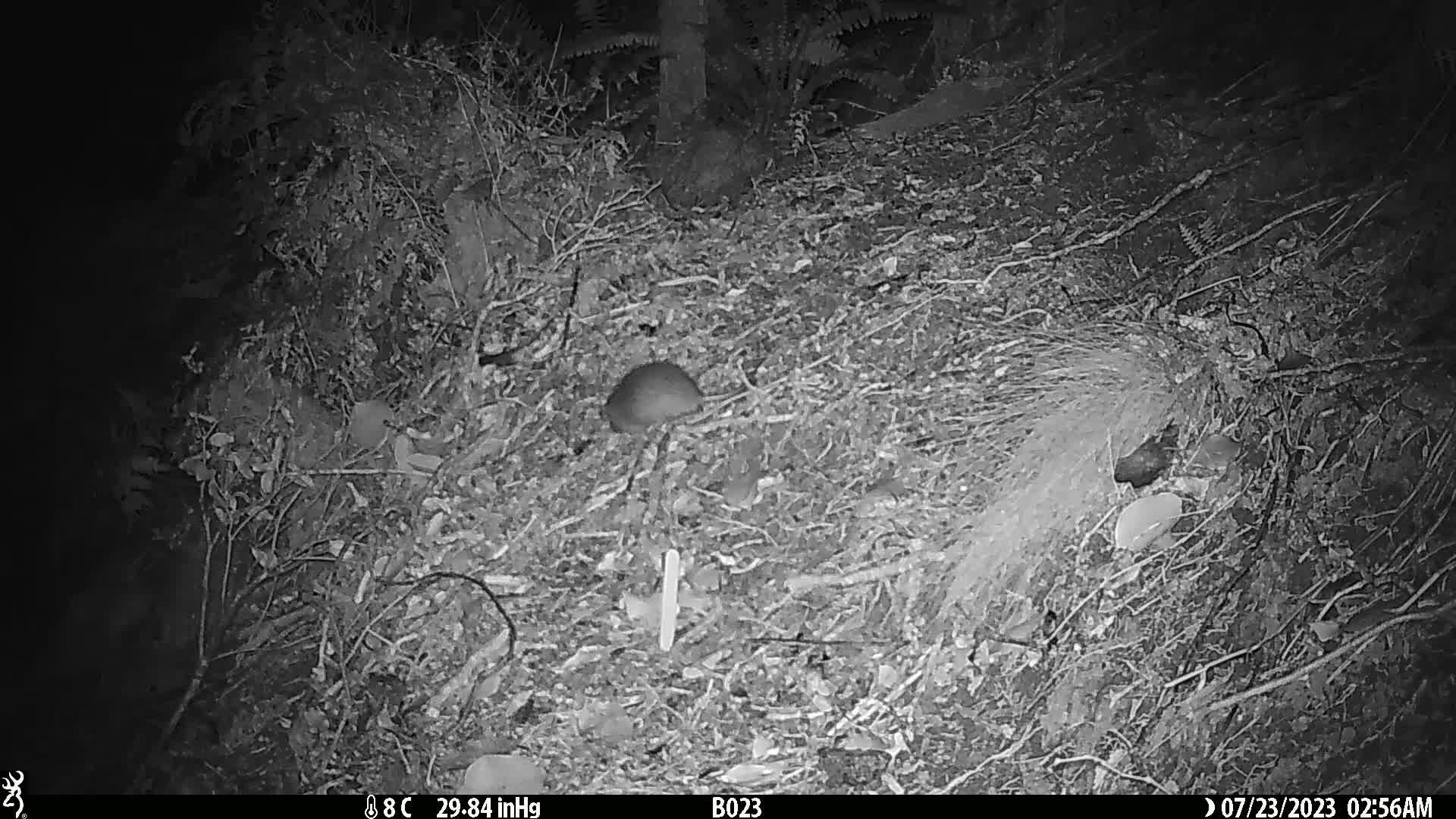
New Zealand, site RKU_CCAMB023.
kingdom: Animalia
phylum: Chordata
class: Mammalia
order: Rodentia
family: Muridae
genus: Rattus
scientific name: Rattus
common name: rat